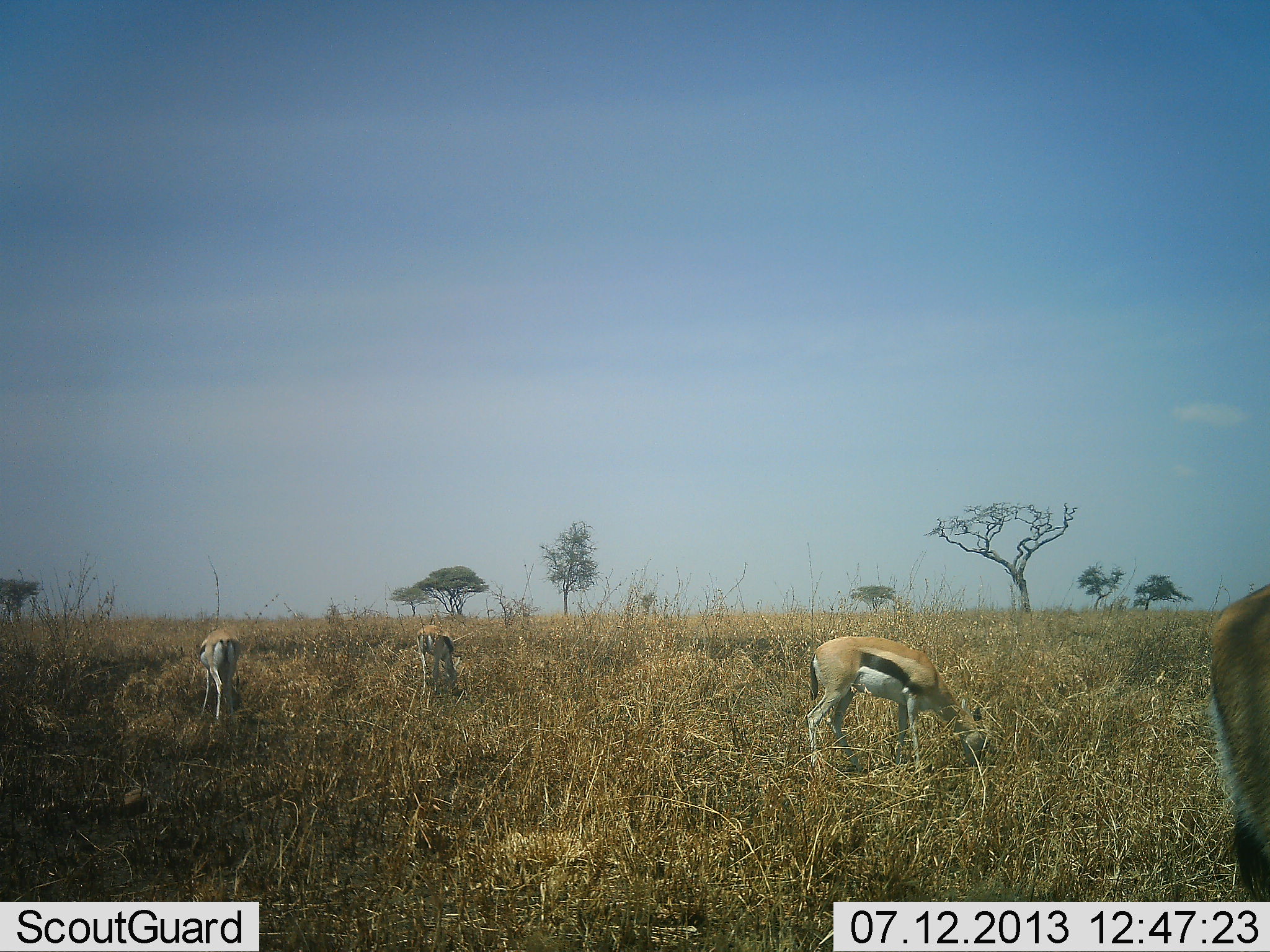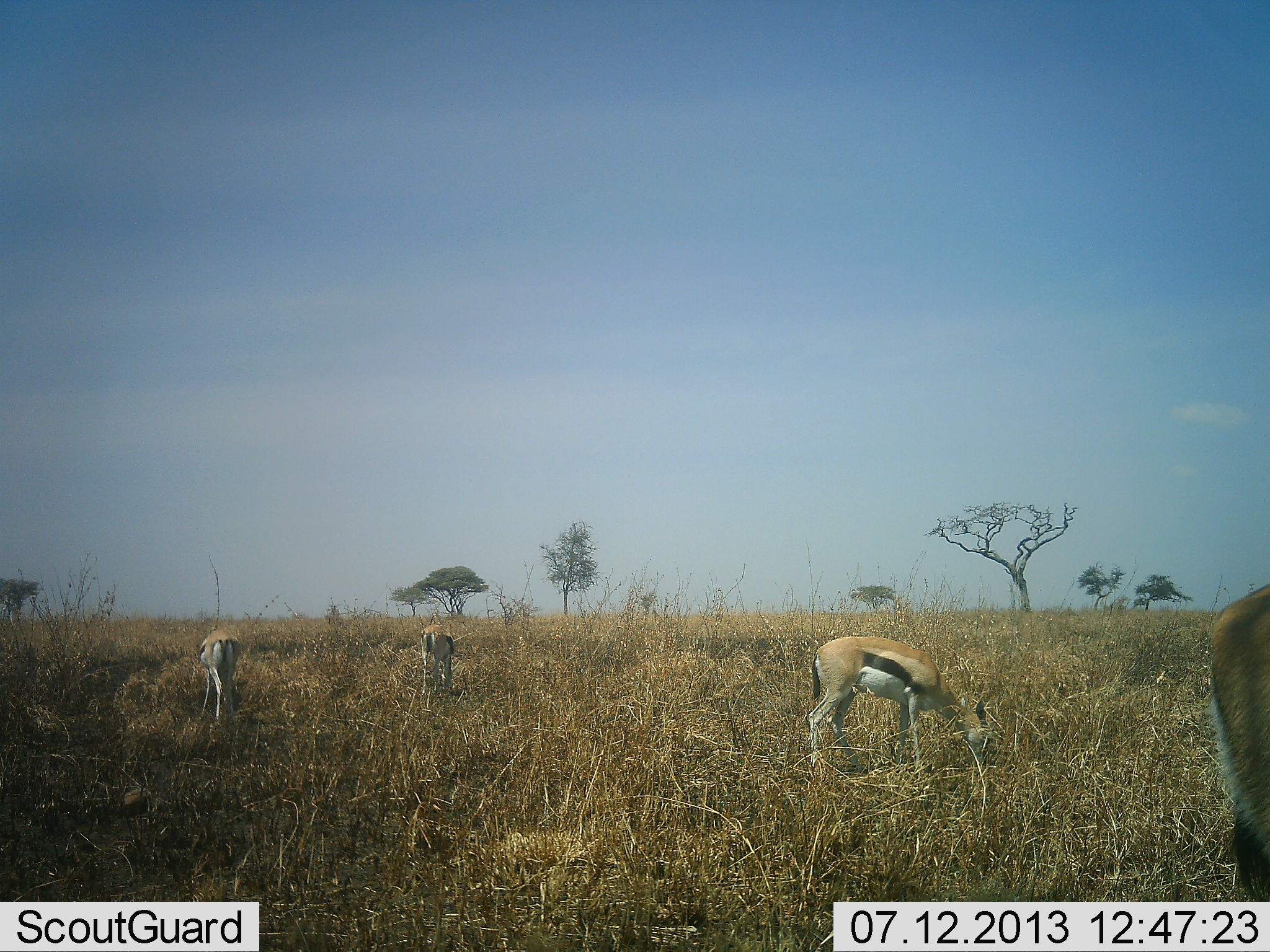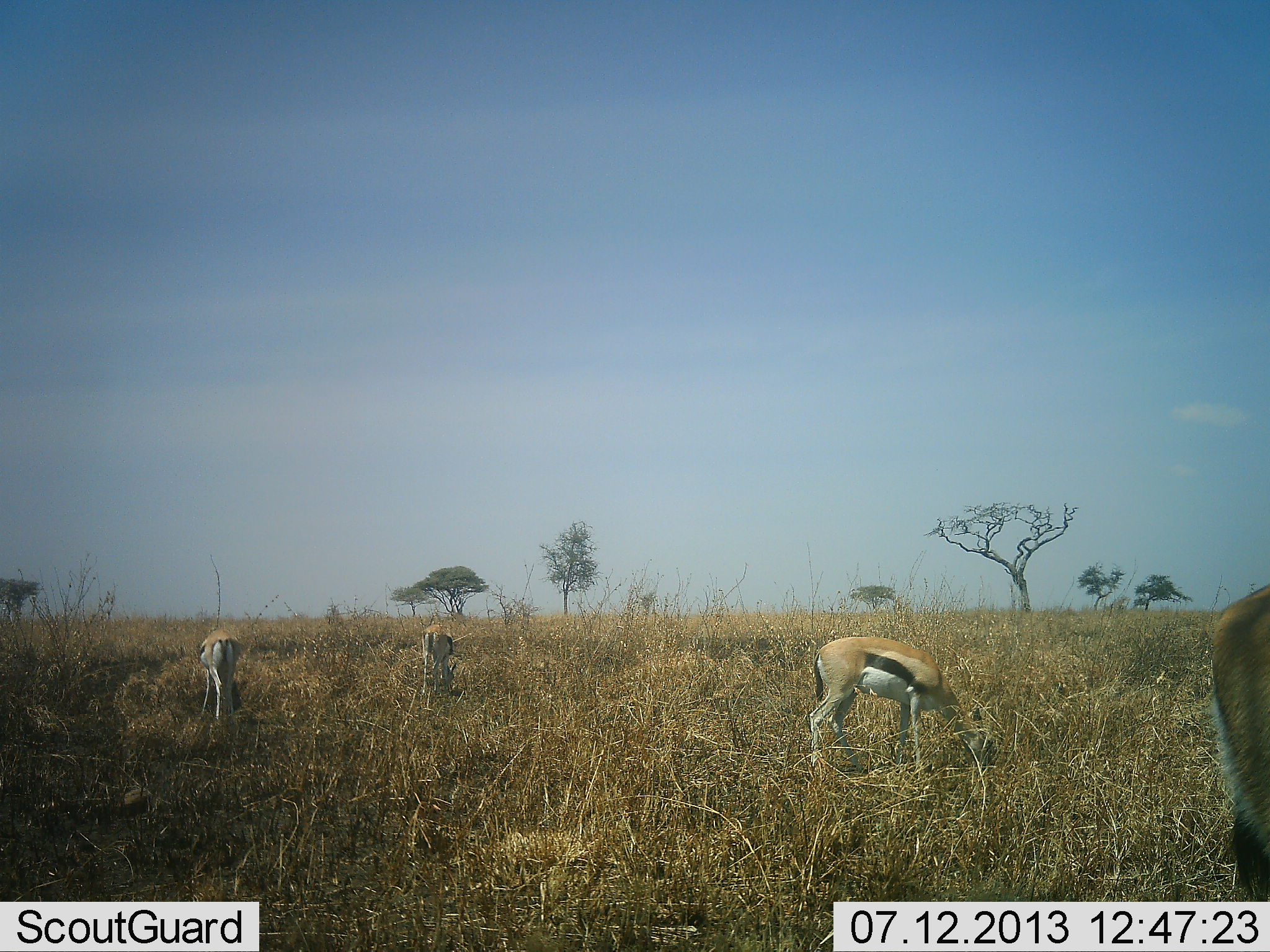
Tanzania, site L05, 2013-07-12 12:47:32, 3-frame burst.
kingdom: Animalia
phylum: Chordata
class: Mammalia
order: Artiodactyla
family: Bovidae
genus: Eudorcas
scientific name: Eudorcas thomsonii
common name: thomson's gazelle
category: gazellethomsons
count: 4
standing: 14%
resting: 0%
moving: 7%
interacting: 0%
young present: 0%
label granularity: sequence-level